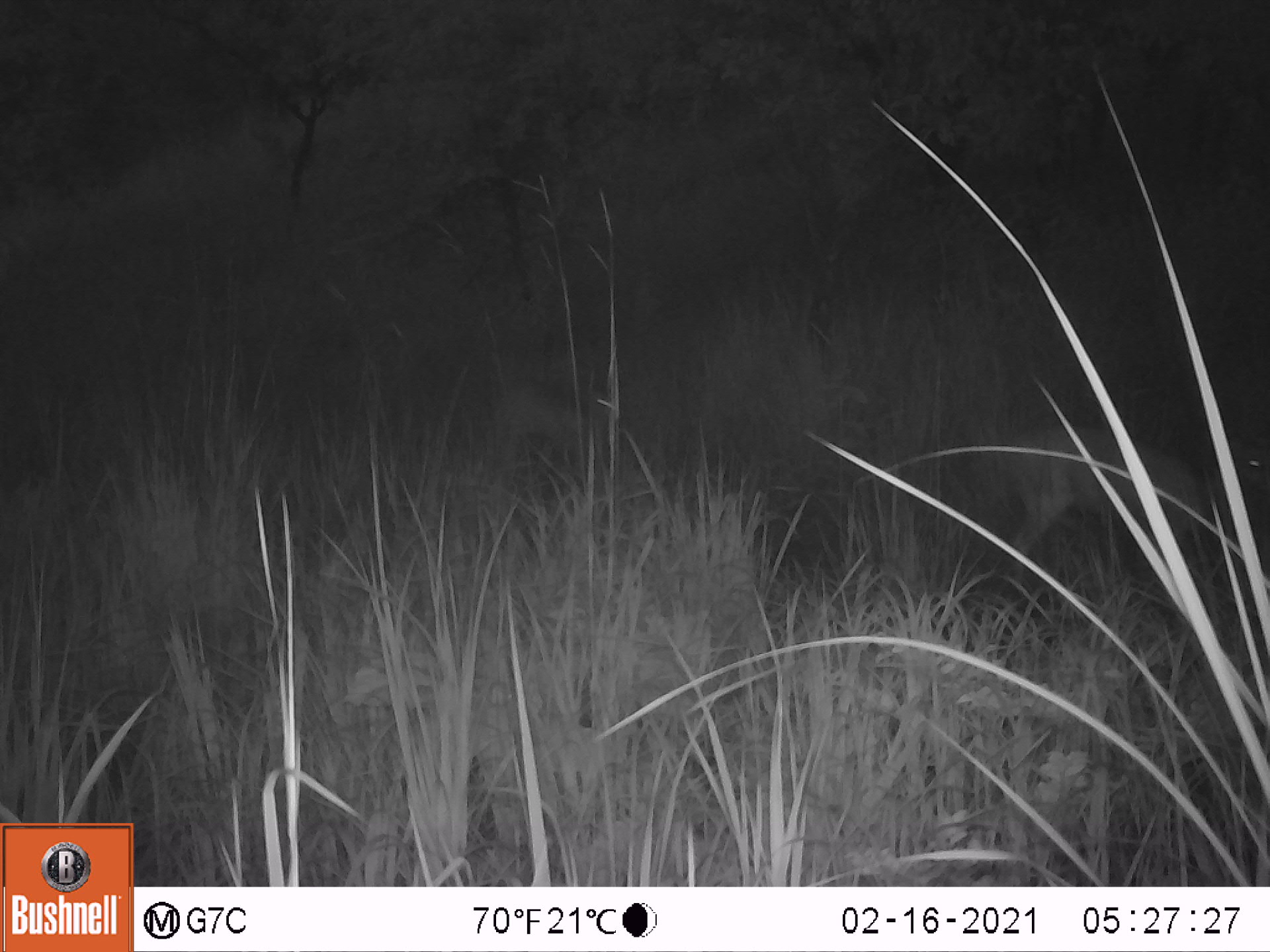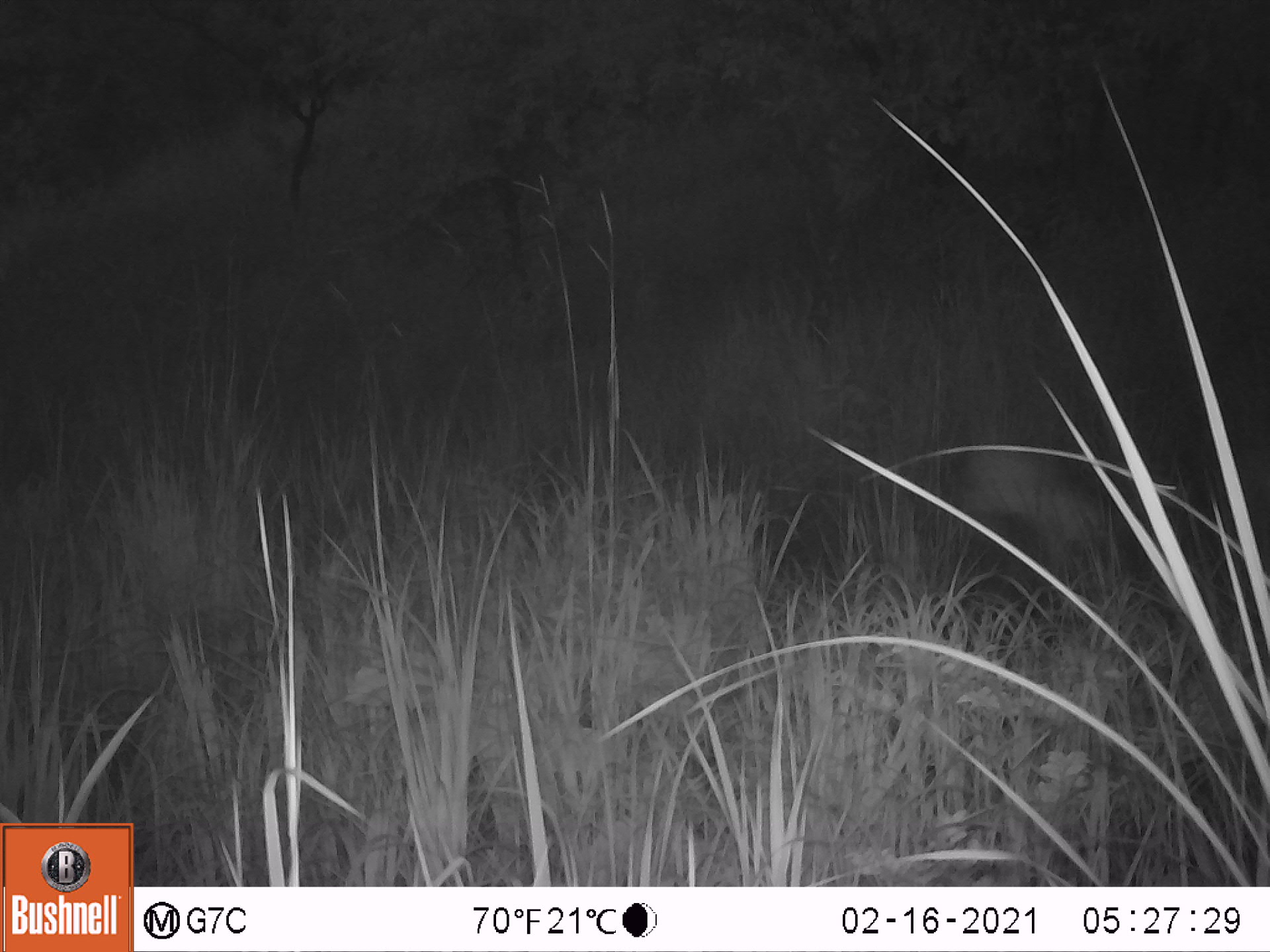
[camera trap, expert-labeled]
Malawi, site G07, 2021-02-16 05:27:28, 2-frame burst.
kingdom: Animalia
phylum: Chordata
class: Mammalia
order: Artiodactyla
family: Bovidae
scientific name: Antilopinae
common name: small antelope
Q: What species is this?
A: Small antelope (Antilopinae).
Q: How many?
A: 1.